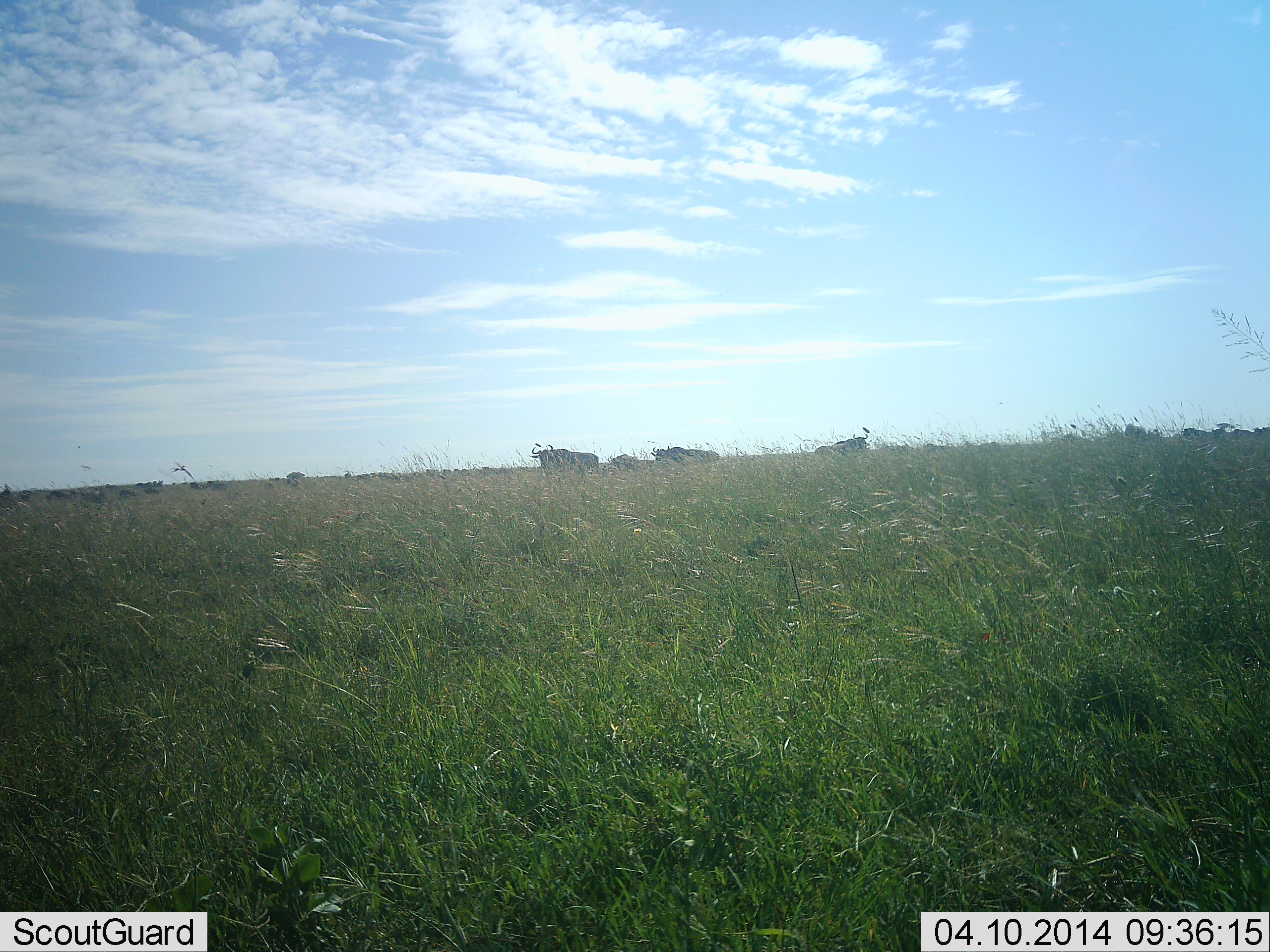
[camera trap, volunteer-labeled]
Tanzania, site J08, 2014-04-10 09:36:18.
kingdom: Animalia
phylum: Chordata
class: Mammalia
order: Artiodactyla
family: Bovidae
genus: Connochaetes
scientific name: Connochaetes taurinus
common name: blue wildebeest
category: wildebeest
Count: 4.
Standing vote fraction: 67%.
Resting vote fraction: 11%.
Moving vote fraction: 11%.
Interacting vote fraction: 0%.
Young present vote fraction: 0%.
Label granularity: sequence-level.